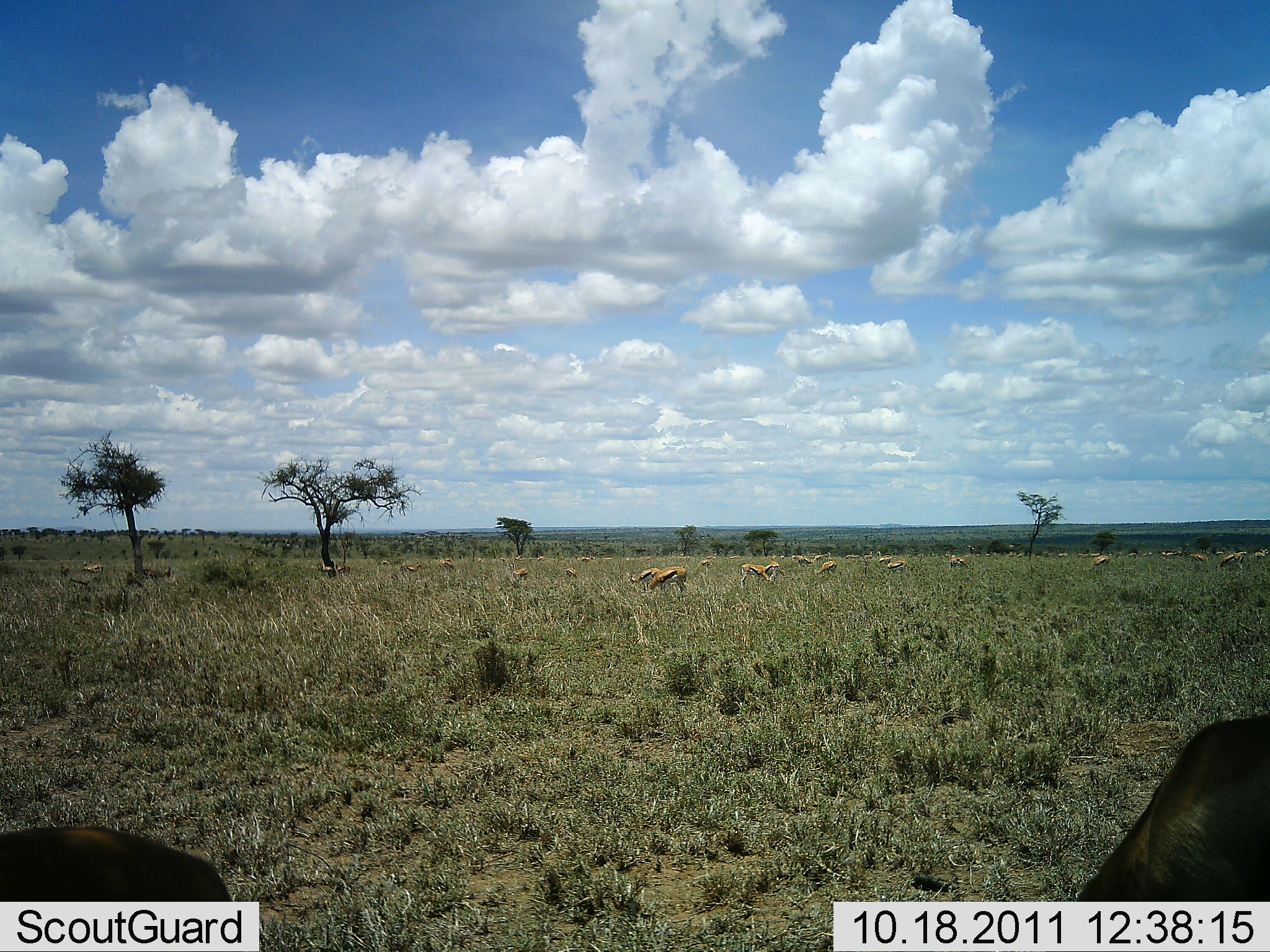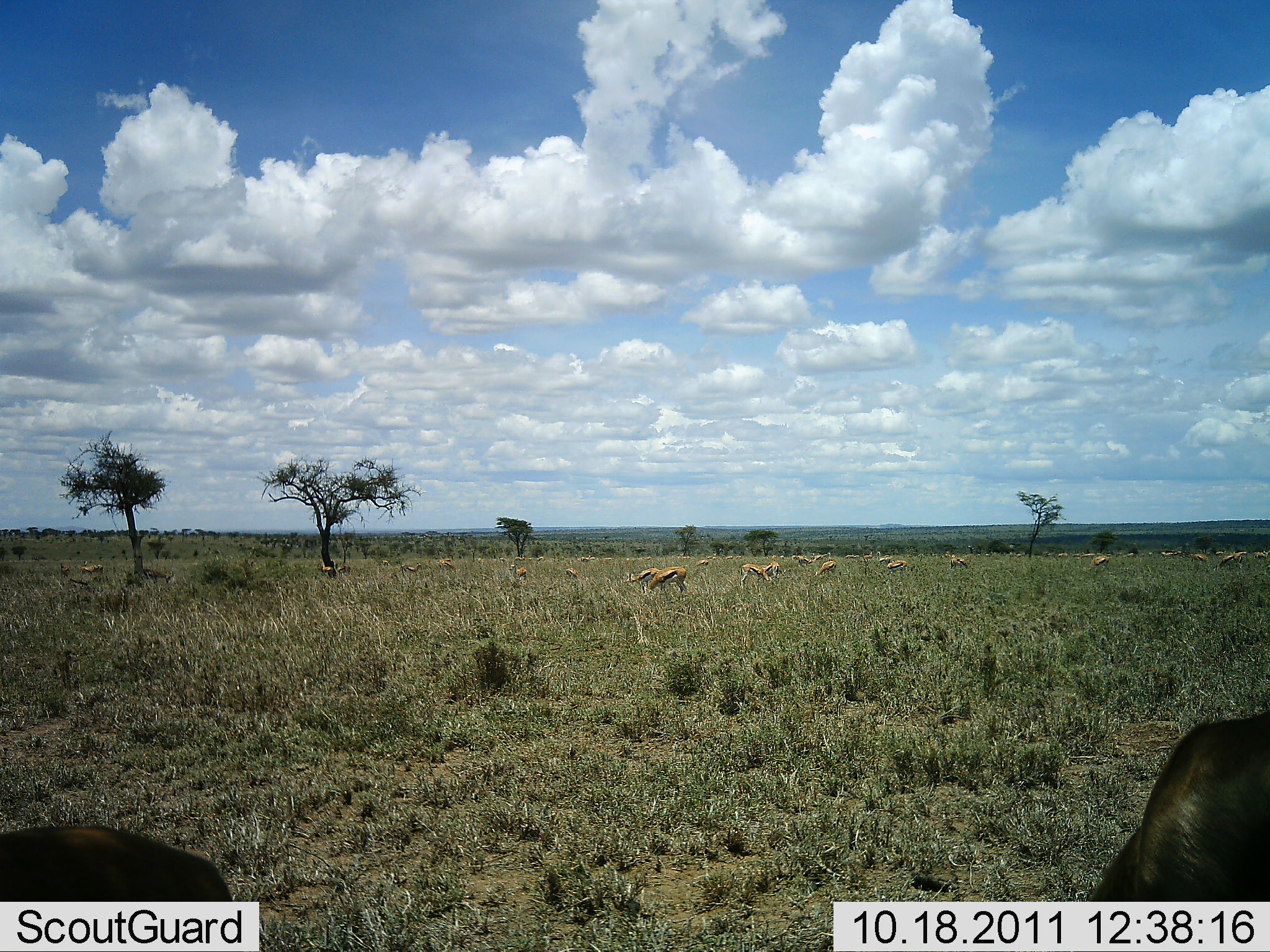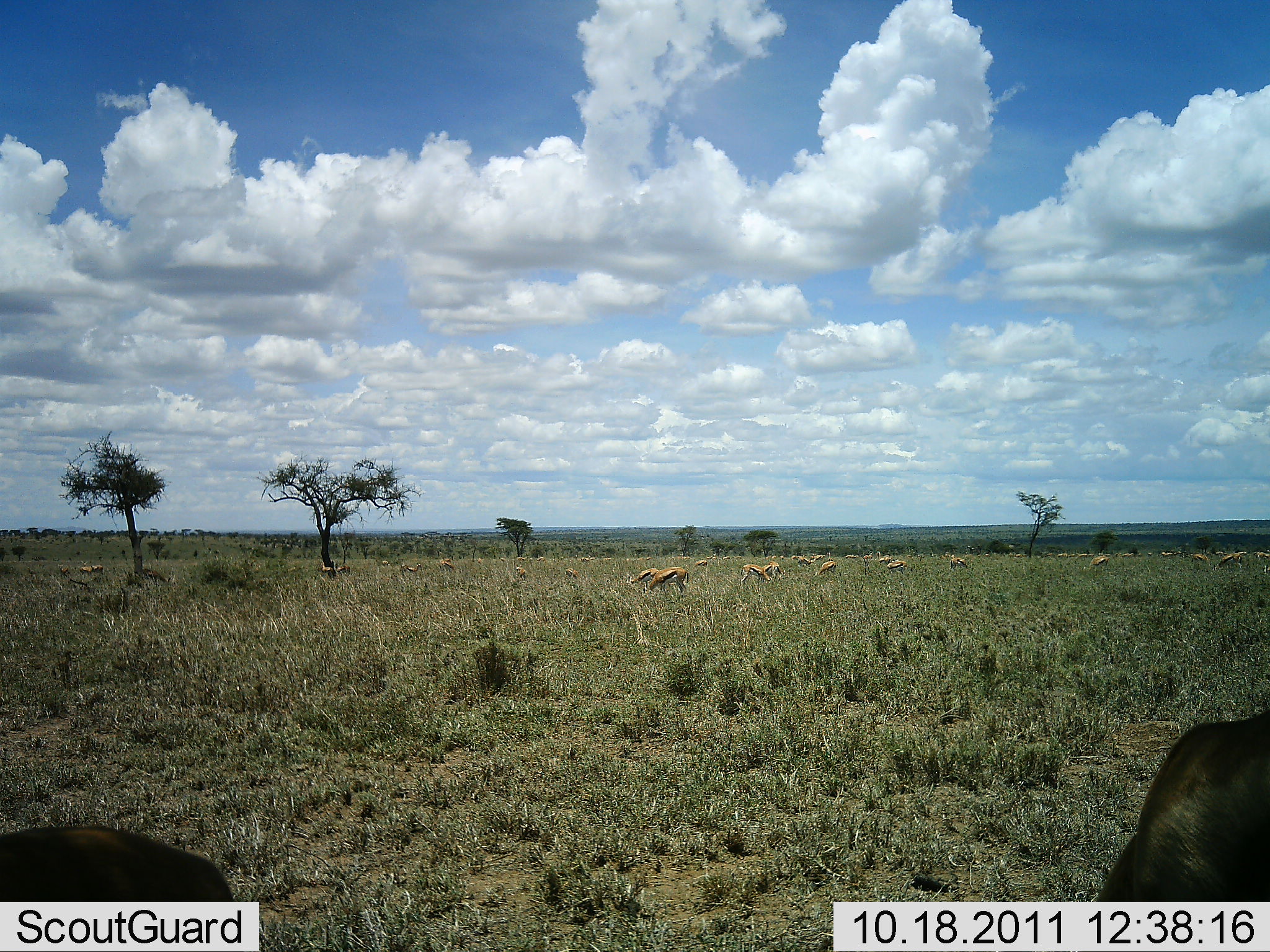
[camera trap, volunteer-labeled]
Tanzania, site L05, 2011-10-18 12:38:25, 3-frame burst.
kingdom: Animalia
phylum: Chordata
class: Mammalia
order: Artiodactyla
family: Bovidae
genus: Eudorcas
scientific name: Eudorcas thomsonii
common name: thomson's gazelle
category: gazellethomsons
Gazellethomsons (thomson's gazelle) (Eudorcas thomsonii), count 11-50. Behavior (volunteer vote fractions): standing 50%, resting 14%, moving 29%, interacting 0%. Young present (vote fraction): 0%. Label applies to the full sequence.